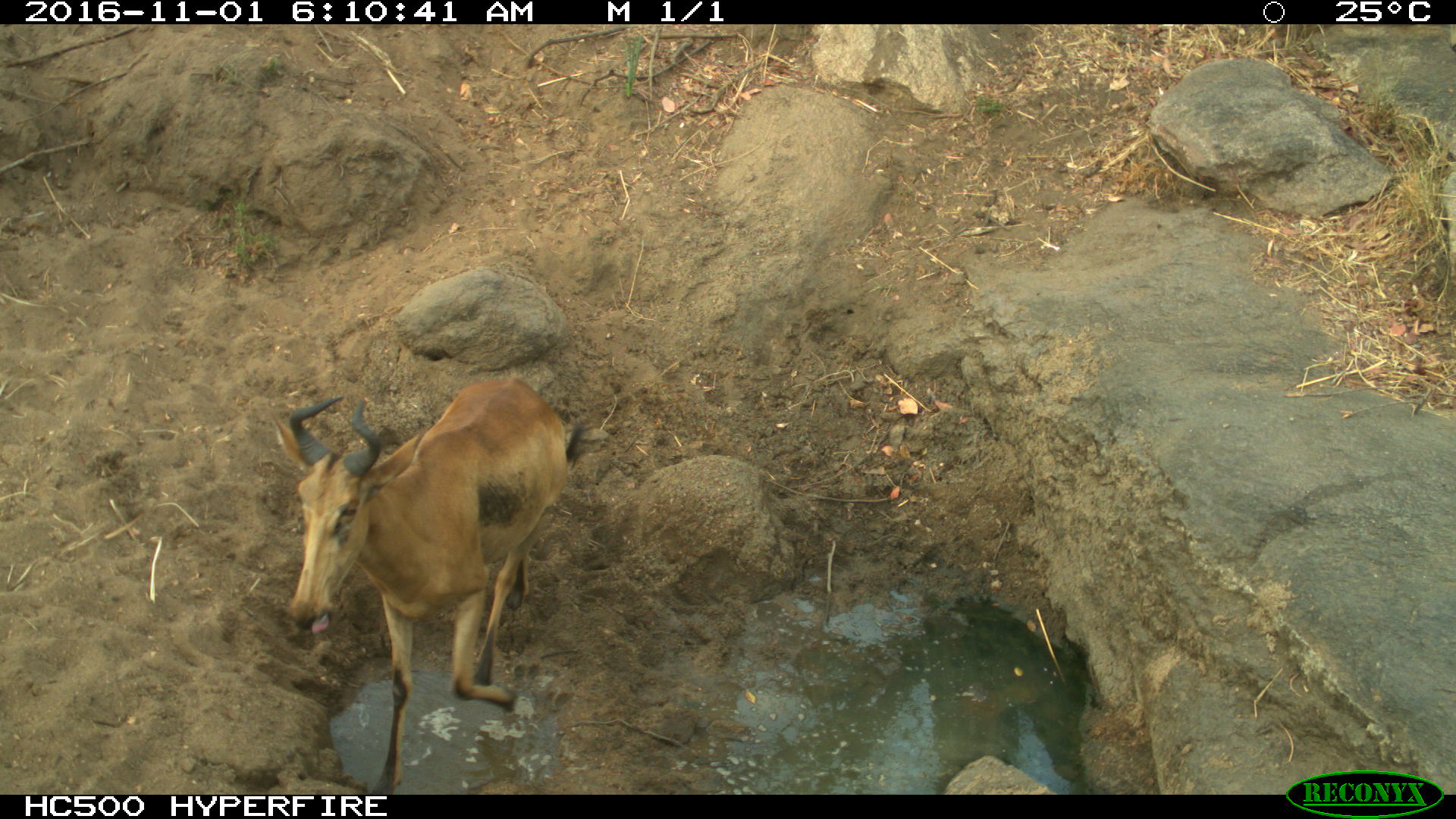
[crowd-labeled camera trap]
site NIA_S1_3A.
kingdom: Animalia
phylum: Chordata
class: Mammalia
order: Artiodactyla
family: Bovidae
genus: Alcelaphus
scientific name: Alcelaphus buselaphus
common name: hartebeest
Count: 1.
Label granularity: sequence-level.